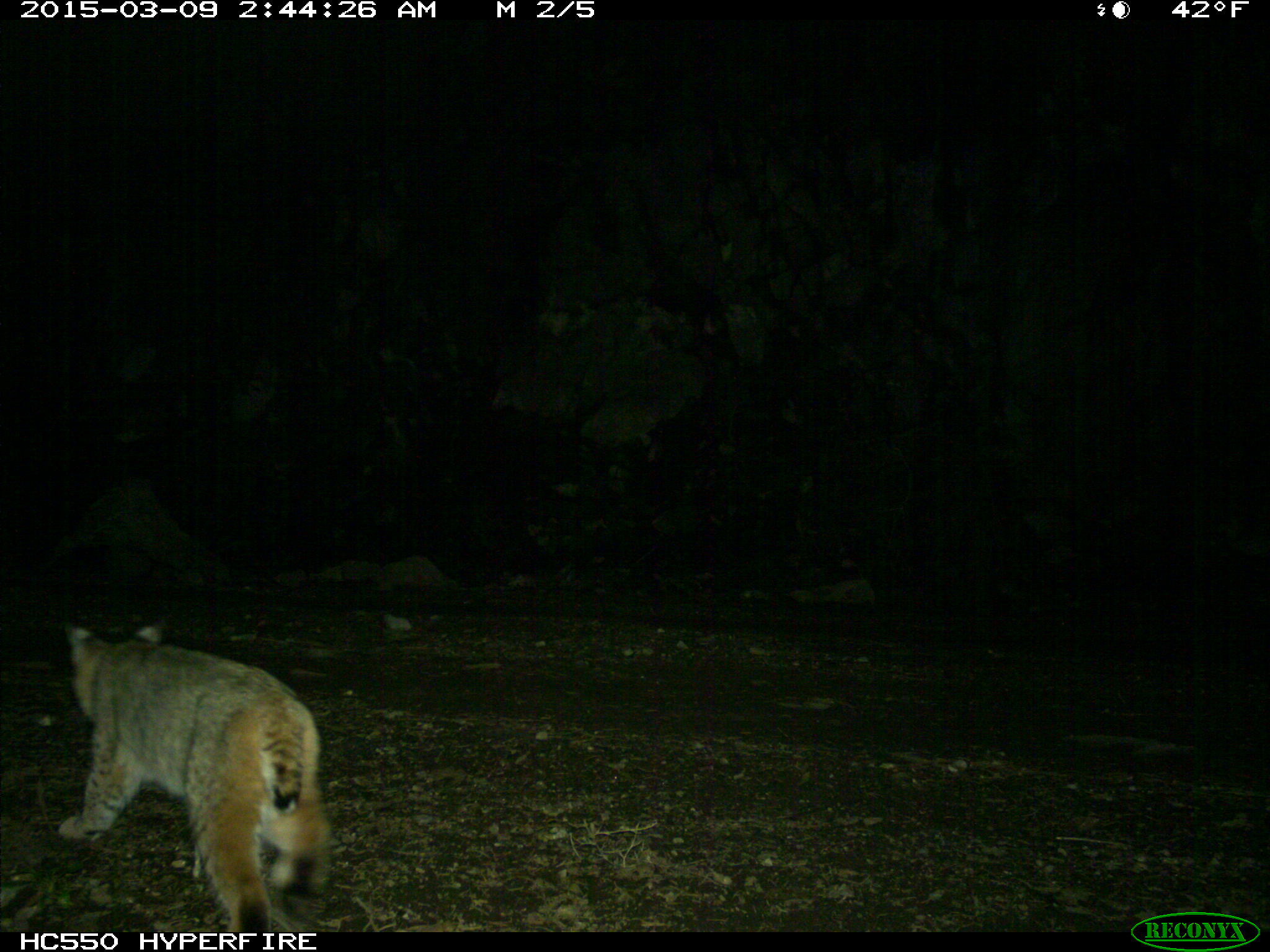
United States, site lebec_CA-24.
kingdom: Animalia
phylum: Chordata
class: Mammalia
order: Carnivora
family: Felidae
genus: Lynx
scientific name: Lynx rufus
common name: bobcat